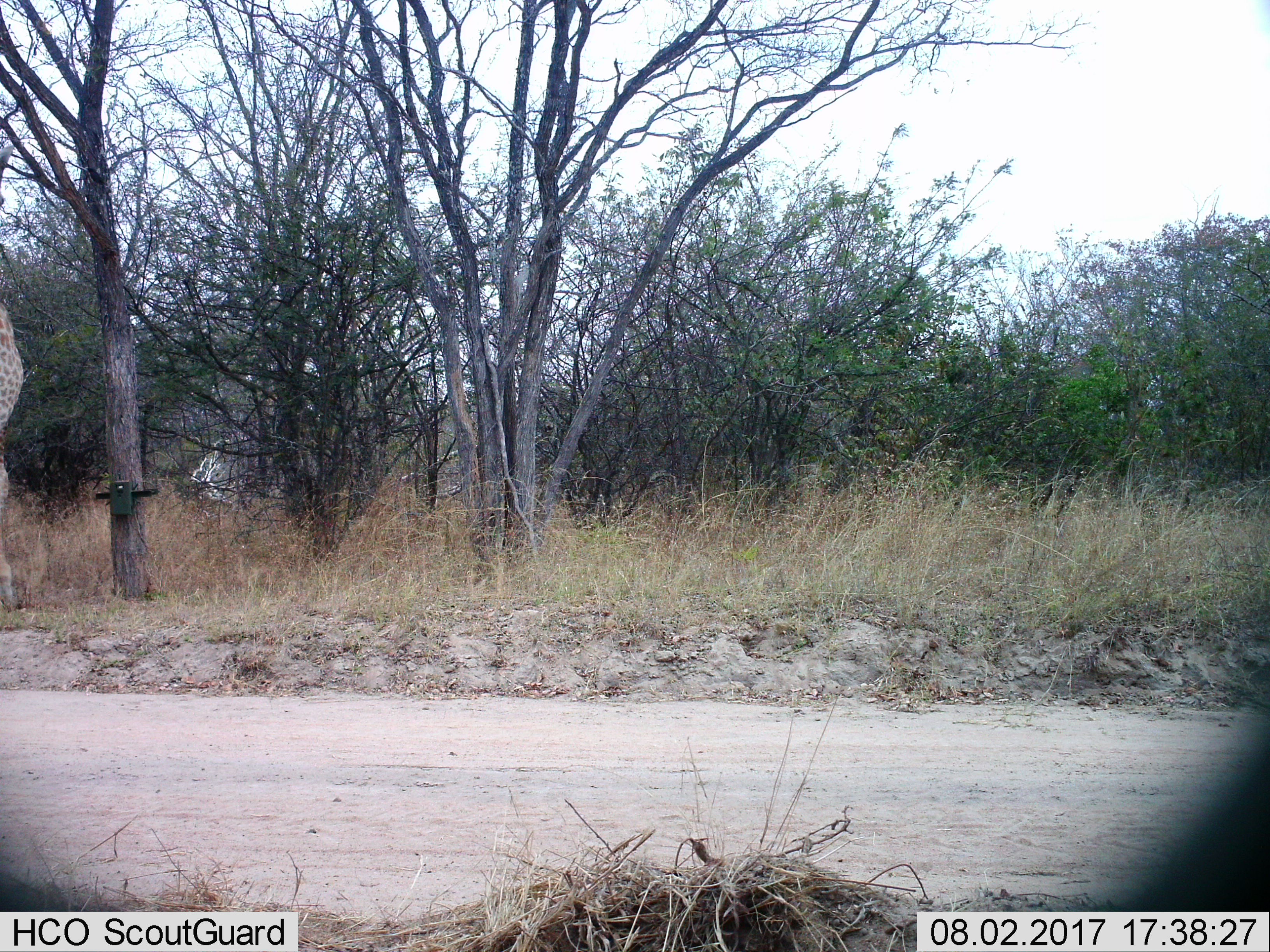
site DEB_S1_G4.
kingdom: Animalia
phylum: Chordata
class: Mammalia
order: Artiodactyla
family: Giraffidae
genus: Giraffa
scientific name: Giraffa camelopardalis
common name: giraffe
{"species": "giraffe (Giraffa camelopardalis)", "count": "1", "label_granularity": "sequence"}